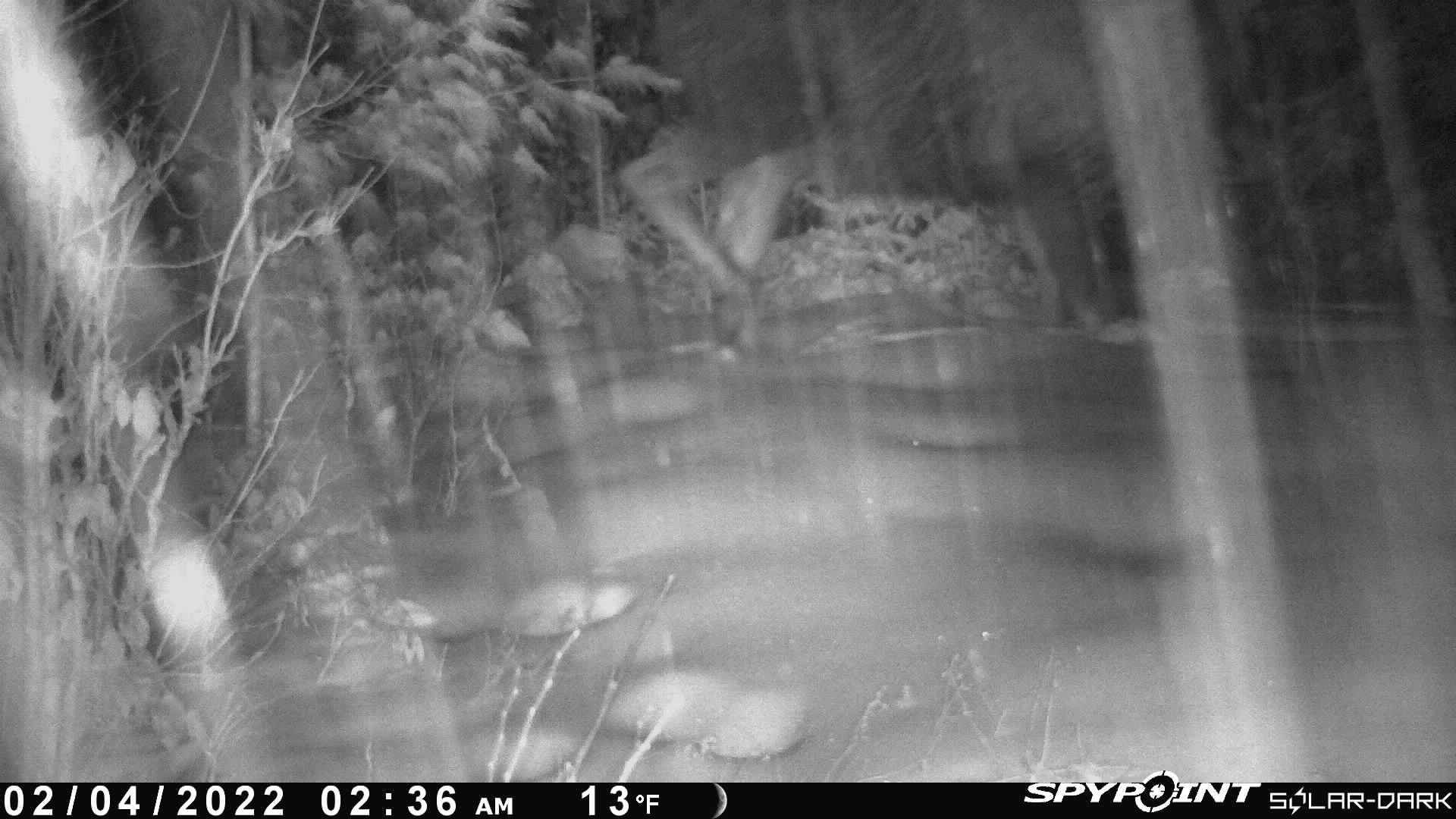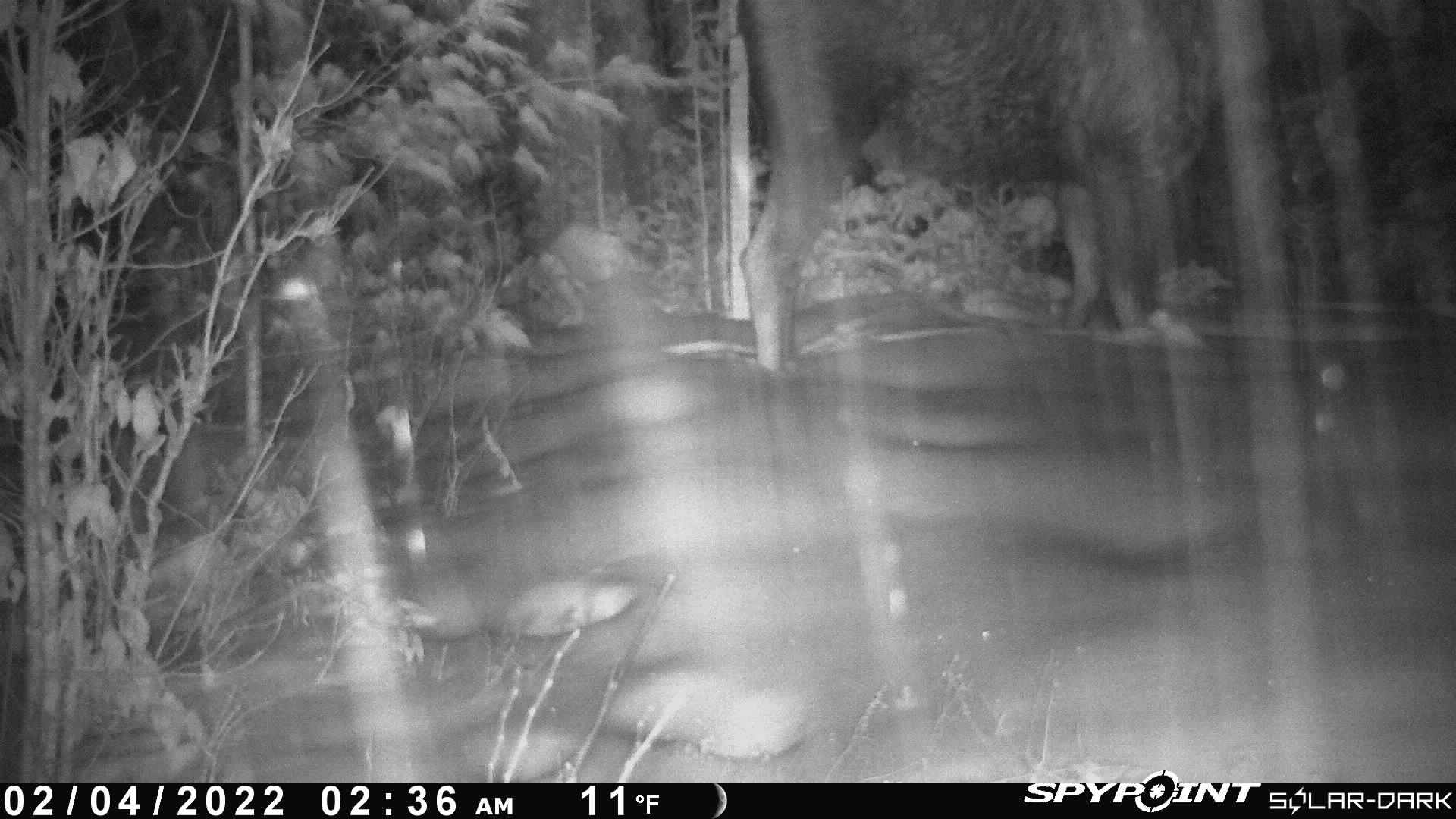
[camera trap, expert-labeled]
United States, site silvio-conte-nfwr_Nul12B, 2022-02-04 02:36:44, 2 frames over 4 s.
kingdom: Animalia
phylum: Chordata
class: Mammalia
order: Artiodactyla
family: Cervidae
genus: Alces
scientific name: Alces alces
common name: moose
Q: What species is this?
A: Moose (Alces alces).